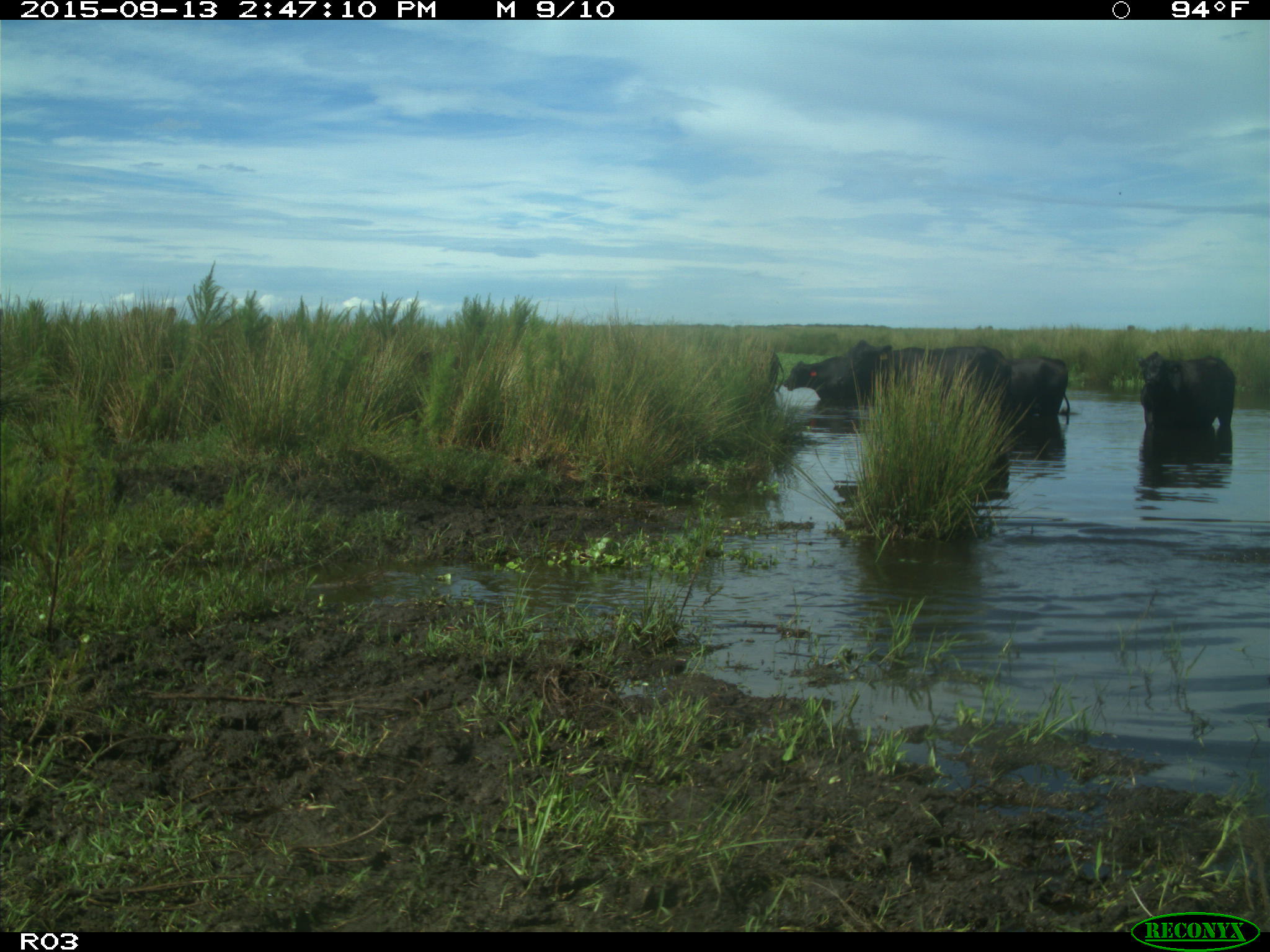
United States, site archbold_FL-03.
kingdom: Animalia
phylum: Chordata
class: Mammalia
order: Artiodactyla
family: Bovidae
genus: Bos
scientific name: Bos taurus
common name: domestic cow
Bos taurus (domestic cow).